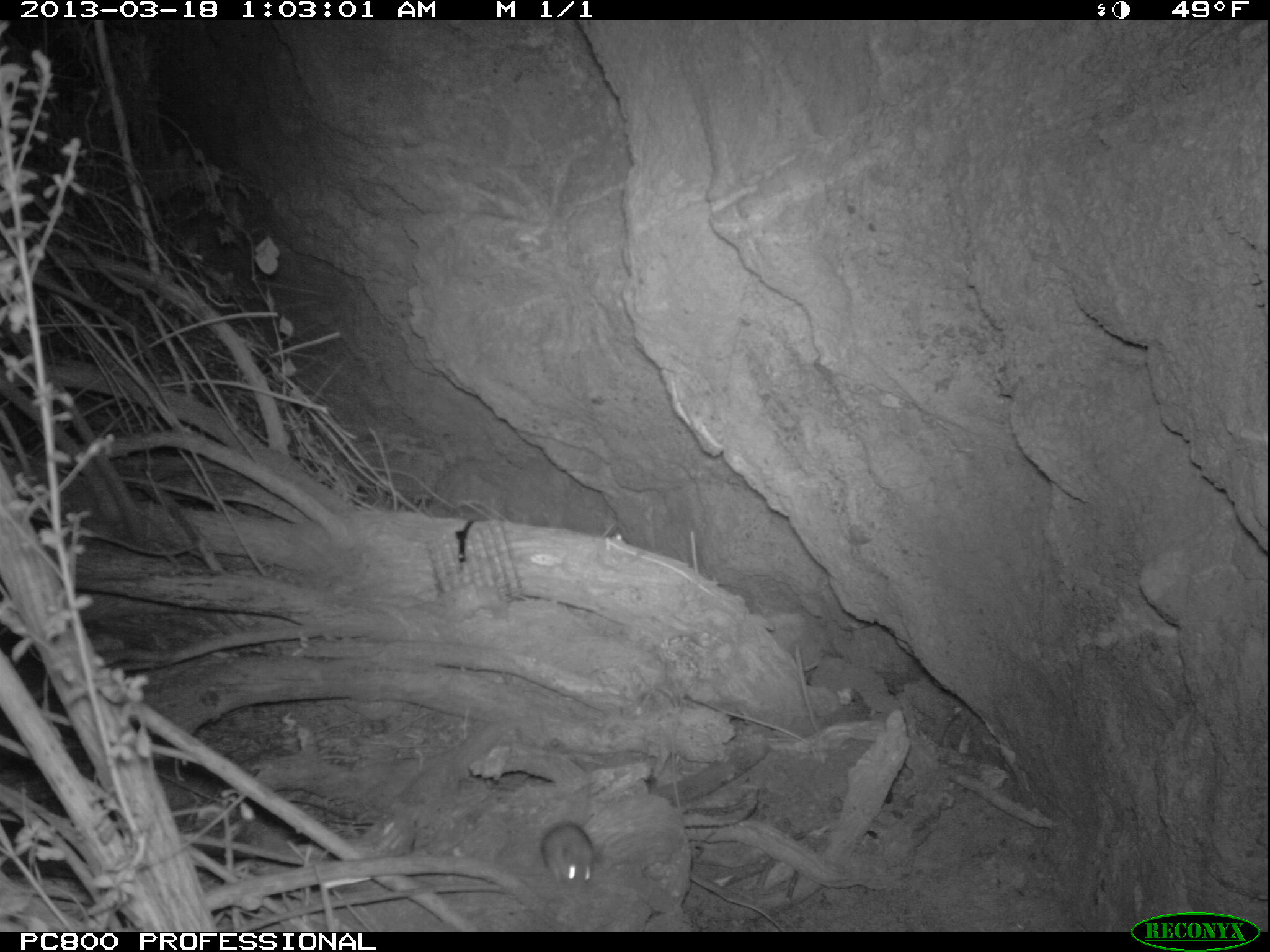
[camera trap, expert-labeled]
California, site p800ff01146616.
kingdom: Animalia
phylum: Chordata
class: Mammalia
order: Rodentia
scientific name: Rodentia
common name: rodent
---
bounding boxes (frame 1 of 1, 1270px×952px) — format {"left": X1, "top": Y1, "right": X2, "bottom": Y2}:
rodent: {"left": 542, "top": 813, "right": 595, "bottom": 900}